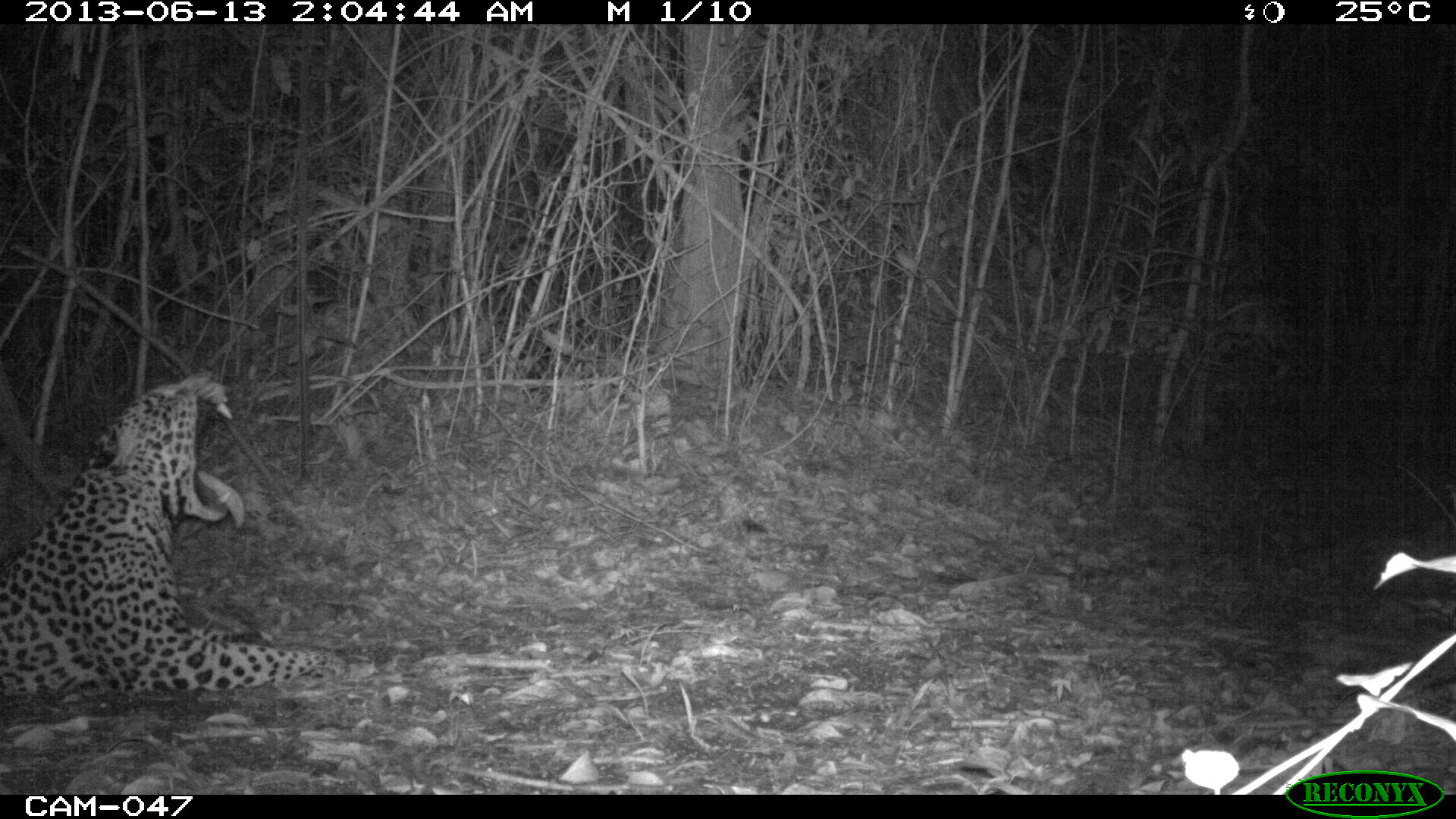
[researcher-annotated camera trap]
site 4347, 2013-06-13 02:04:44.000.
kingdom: Animalia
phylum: Chordata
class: Mammalia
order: Carnivora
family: Felidae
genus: Panthera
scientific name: Panthera onca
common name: jaguar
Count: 1.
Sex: male.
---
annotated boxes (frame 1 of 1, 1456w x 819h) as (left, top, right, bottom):
panthera onca: (0, 370, 347, 697)